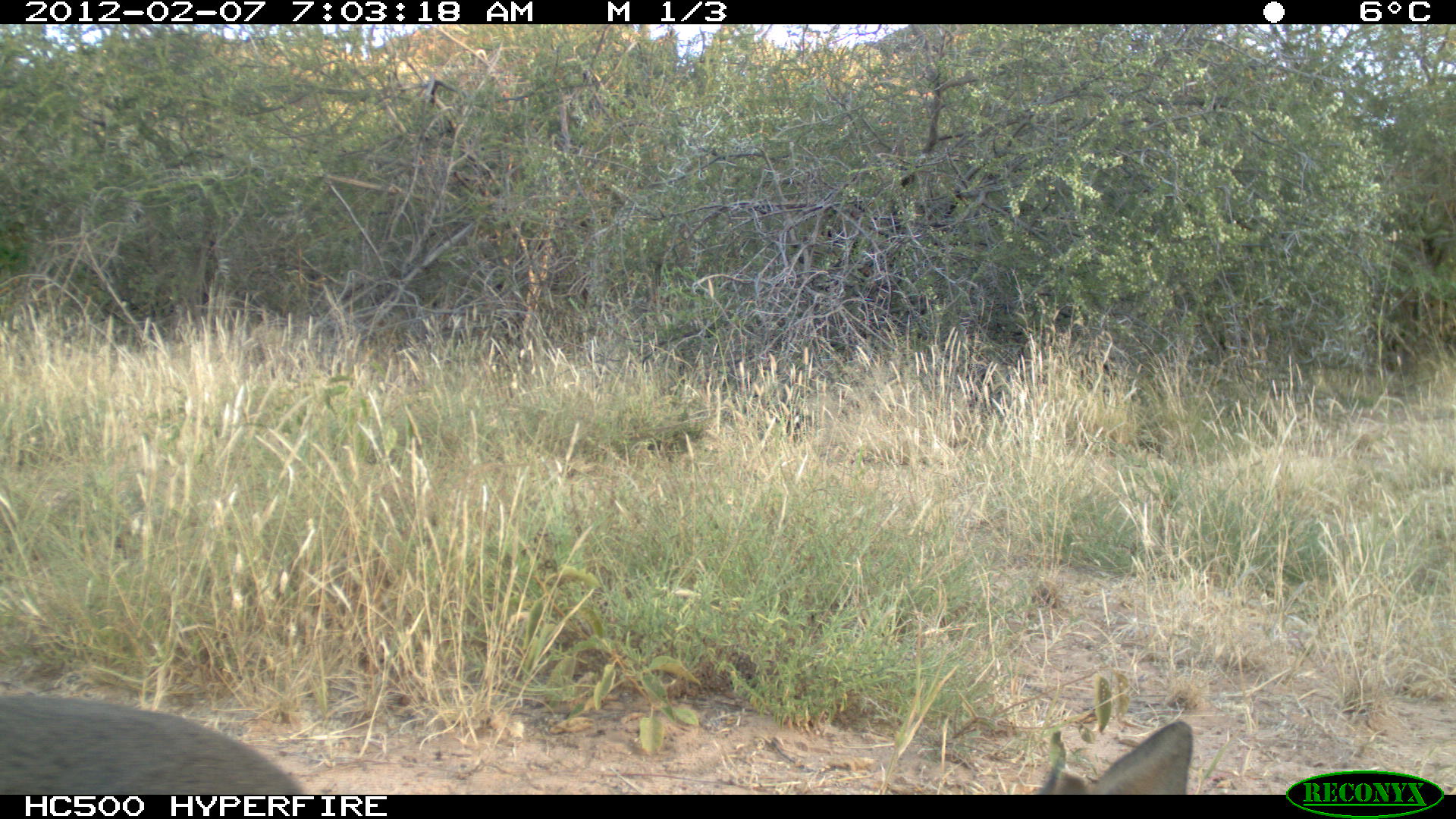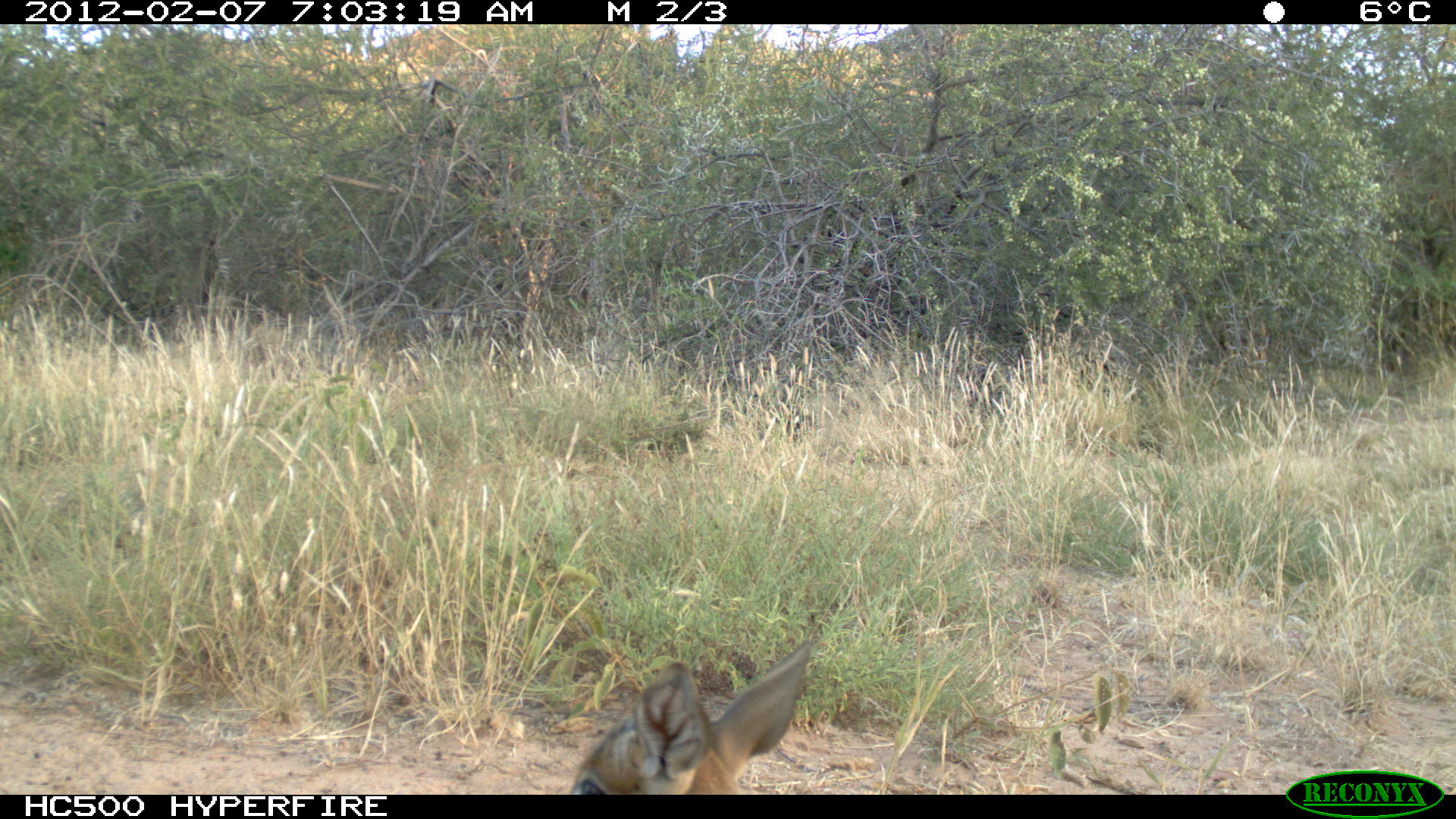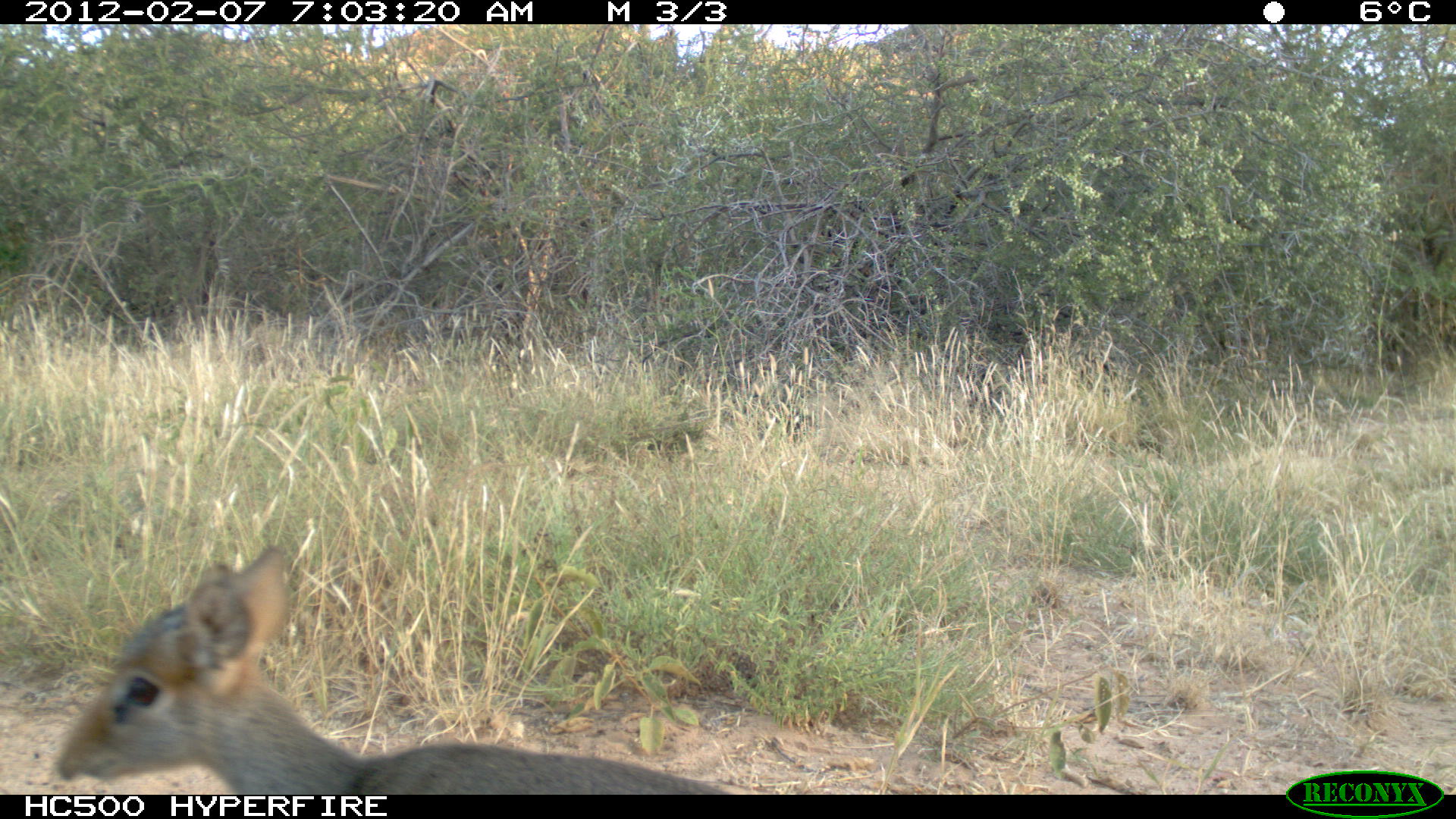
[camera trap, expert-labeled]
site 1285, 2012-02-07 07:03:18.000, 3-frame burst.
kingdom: Animalia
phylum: Chordata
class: Mammalia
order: Artiodactyla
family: Bovidae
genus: Madoqua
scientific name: Madoqua guentheri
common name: günther's dik-dik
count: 1